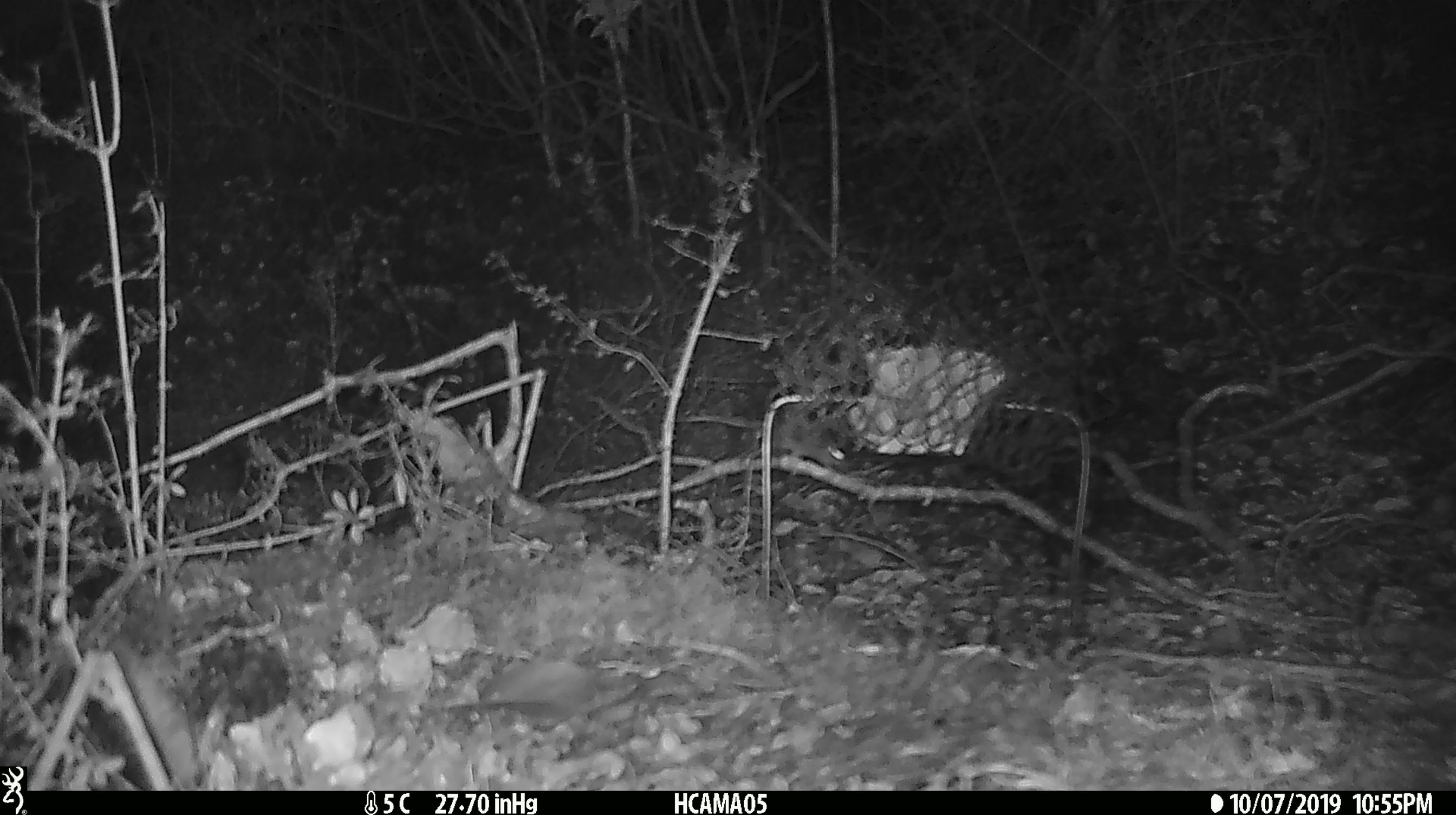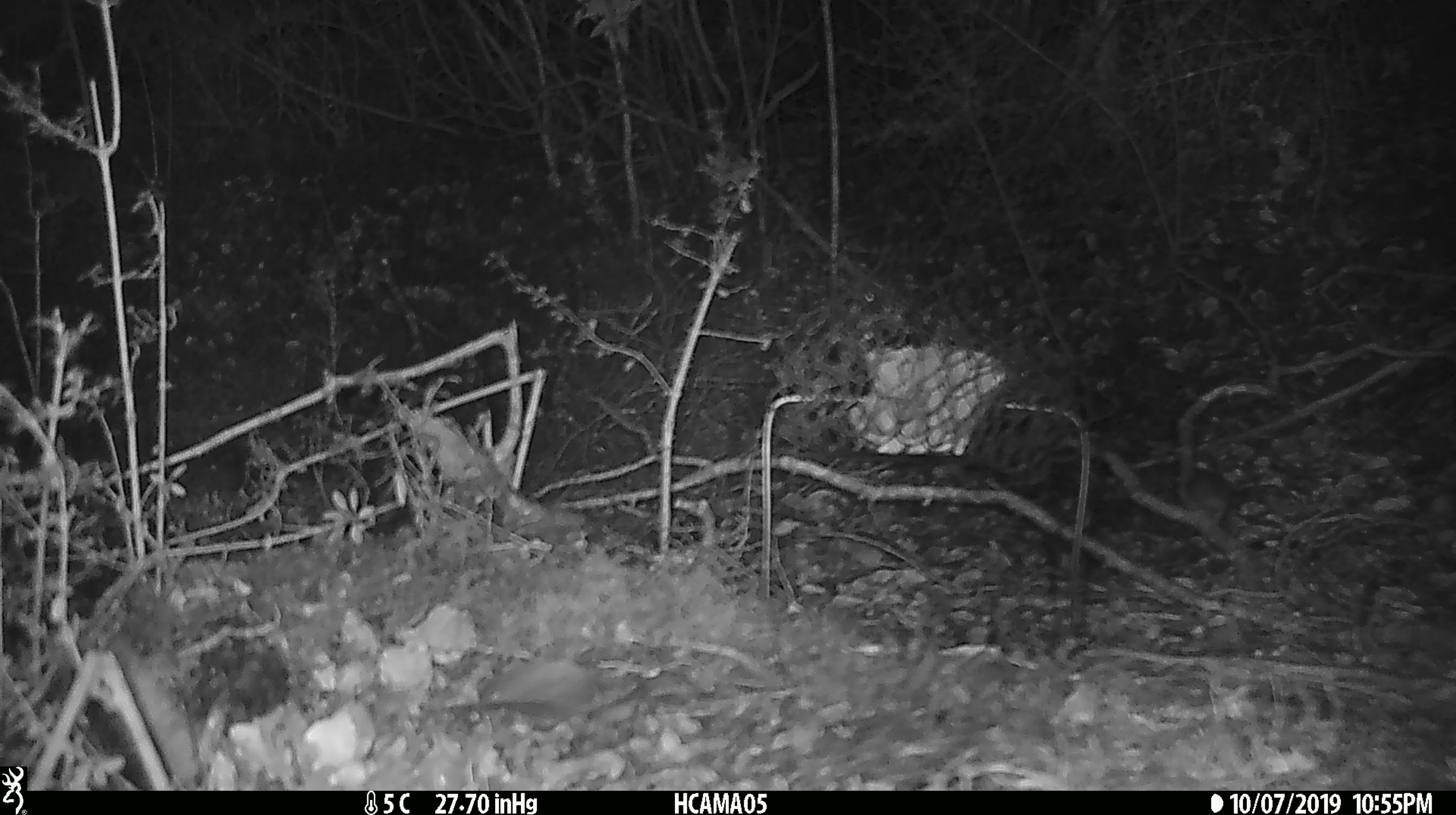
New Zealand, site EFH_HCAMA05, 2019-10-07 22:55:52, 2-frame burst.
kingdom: Animalia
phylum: Chordata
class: Mammalia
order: Rodentia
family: Muridae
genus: Mus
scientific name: Mus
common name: mouse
Mouse (Mus).